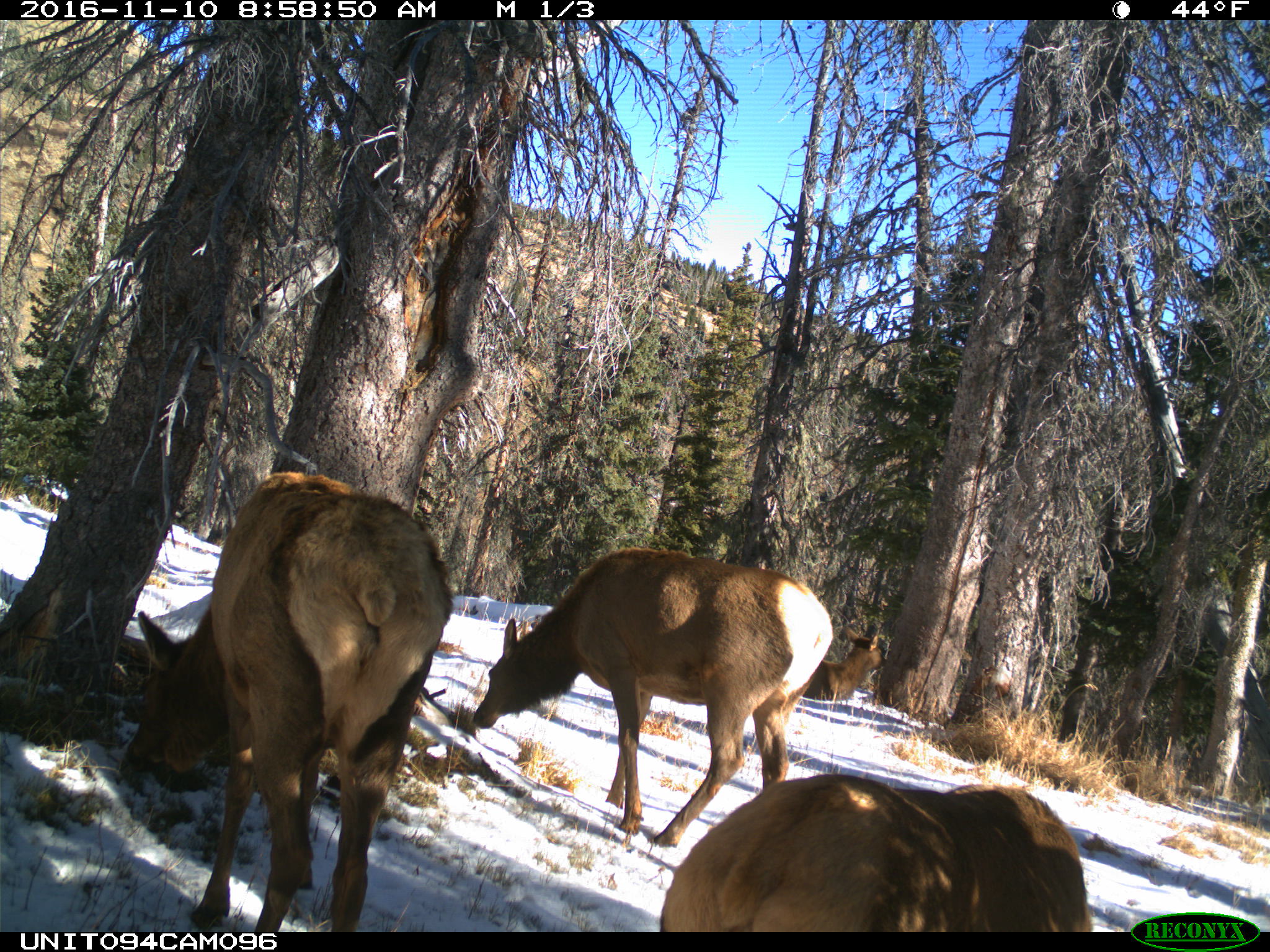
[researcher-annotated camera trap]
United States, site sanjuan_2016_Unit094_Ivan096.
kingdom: Animalia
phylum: Chordata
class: Mammalia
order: Artiodactyla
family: Cervidae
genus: Cervus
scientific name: Cervus elaphus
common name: red deer